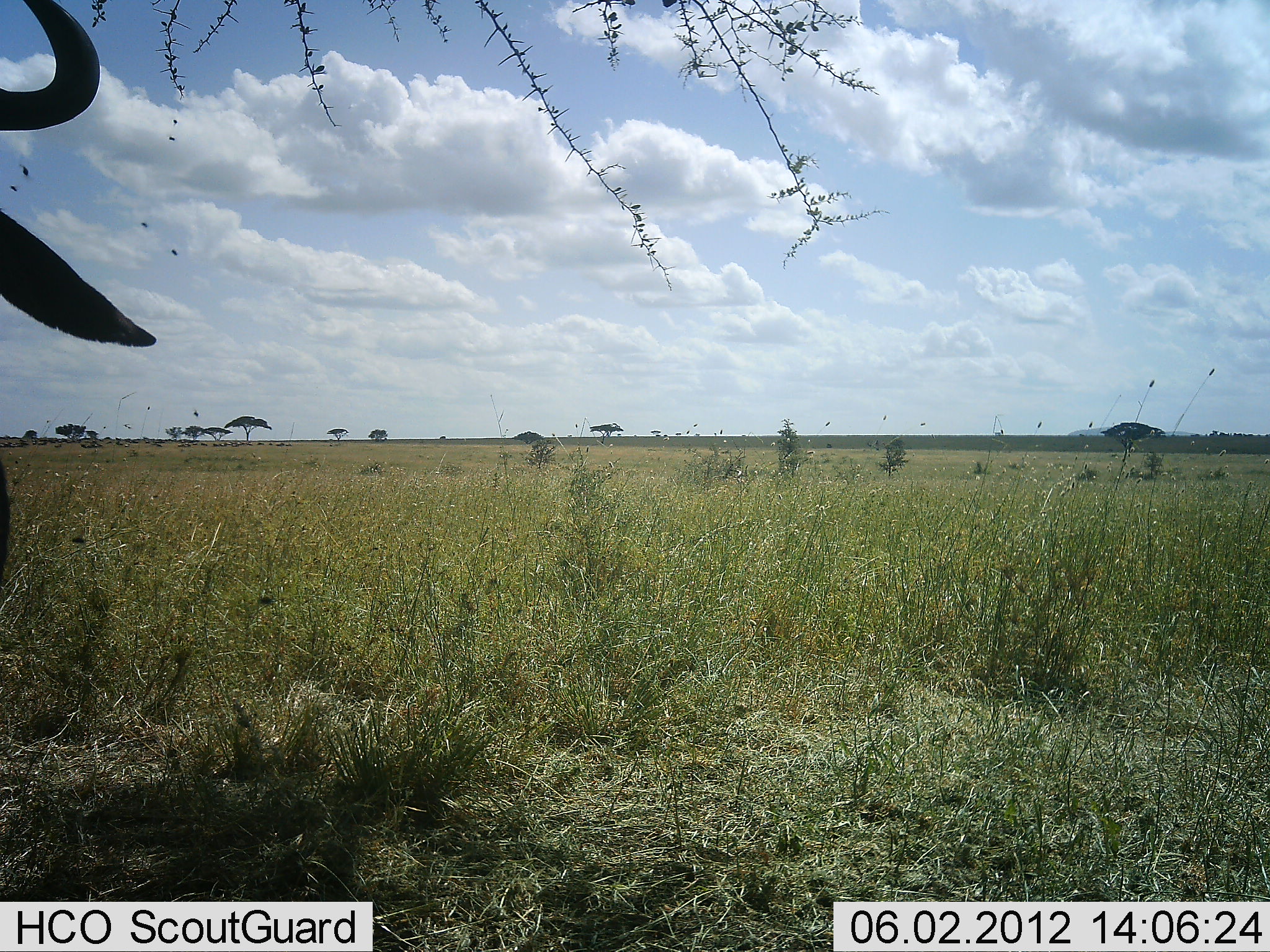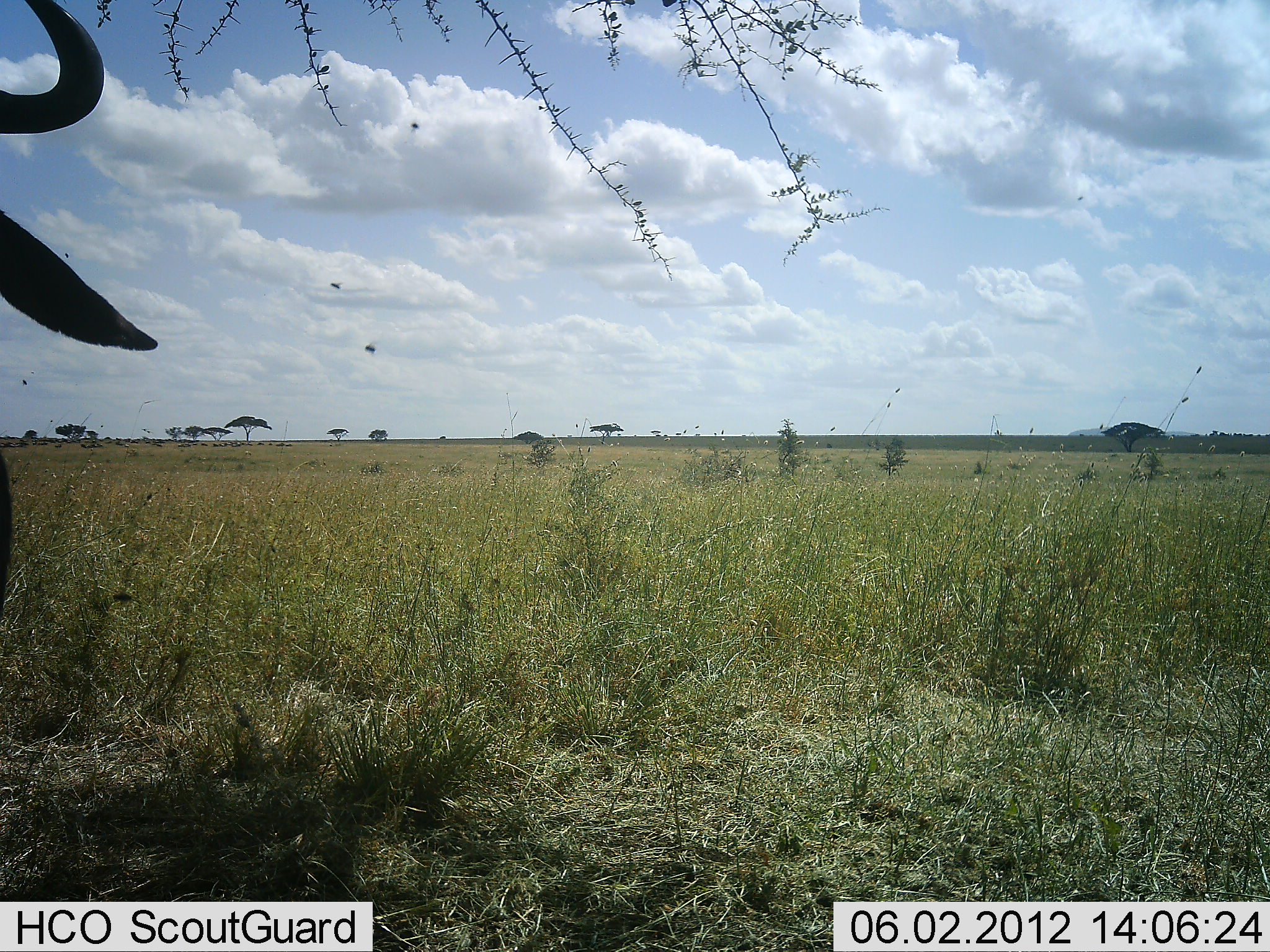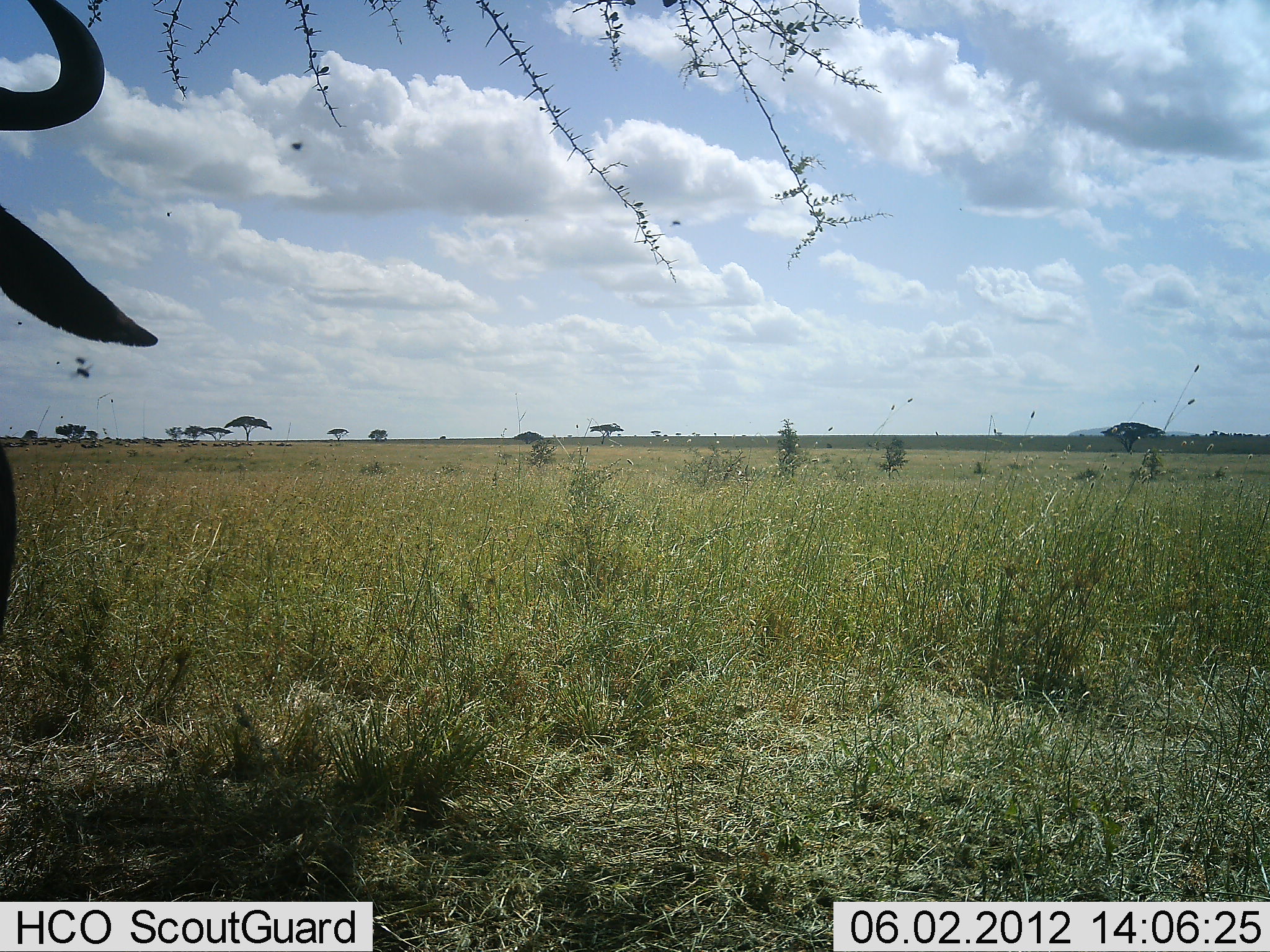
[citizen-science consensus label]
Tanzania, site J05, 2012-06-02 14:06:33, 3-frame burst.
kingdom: Animalia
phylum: Chordata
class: Mammalia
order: Artiodactyla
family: Bovidae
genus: Connochaetes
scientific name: Connochaetes taurinus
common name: blue wildebeest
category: wildebeest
Wildebeest (blue wildebeest) (Connochaetes taurinus), count 1. Behavior (volunteer vote fractions): standing 100%, resting 0%, moving 0%, interacting 0%. Young present (vote fraction): 0%. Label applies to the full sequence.